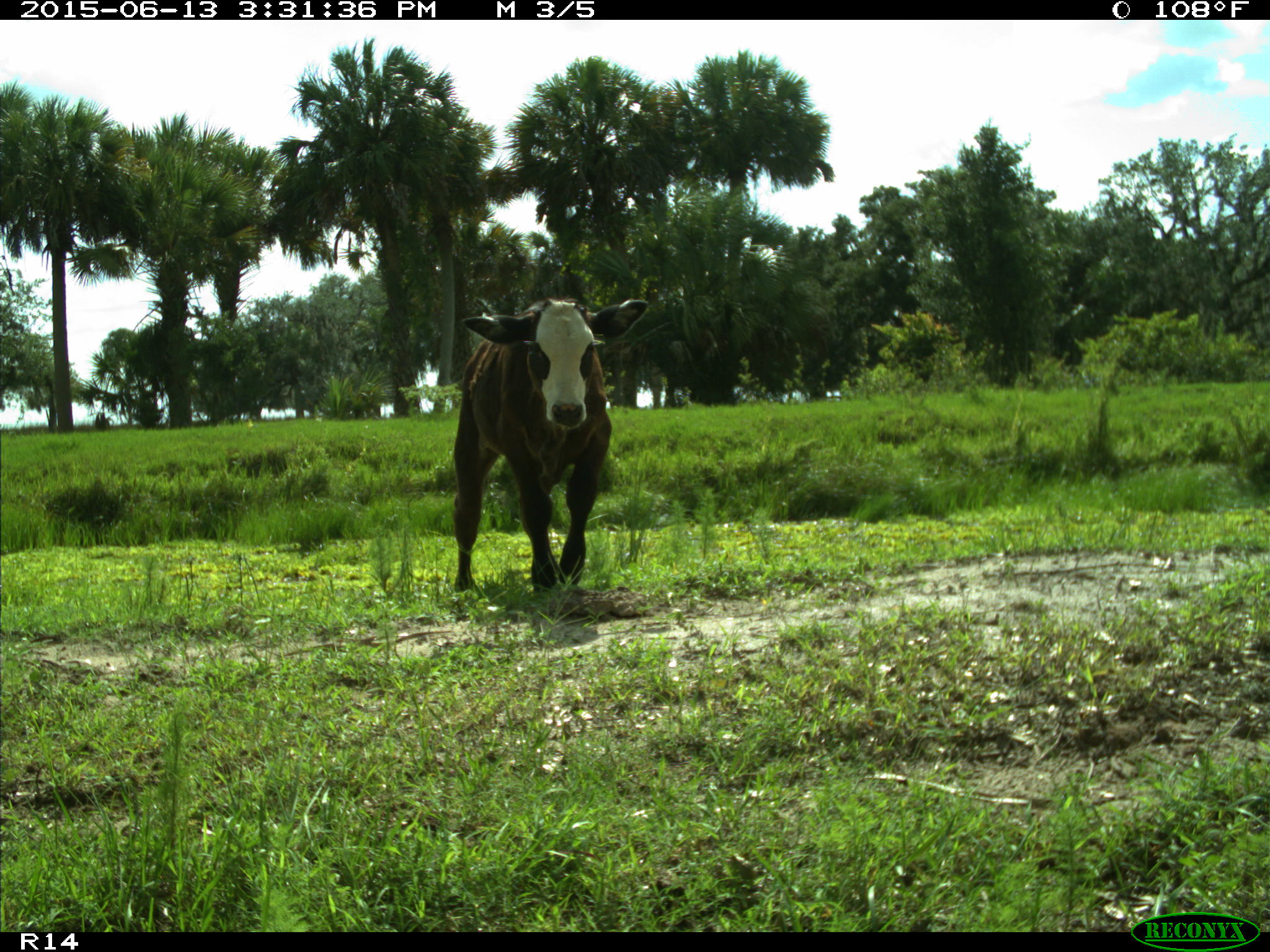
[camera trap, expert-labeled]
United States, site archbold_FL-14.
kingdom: Animalia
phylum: Chordata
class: Mammalia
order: Artiodactyla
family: Bovidae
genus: Bos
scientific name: Bos taurus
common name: domestic cow